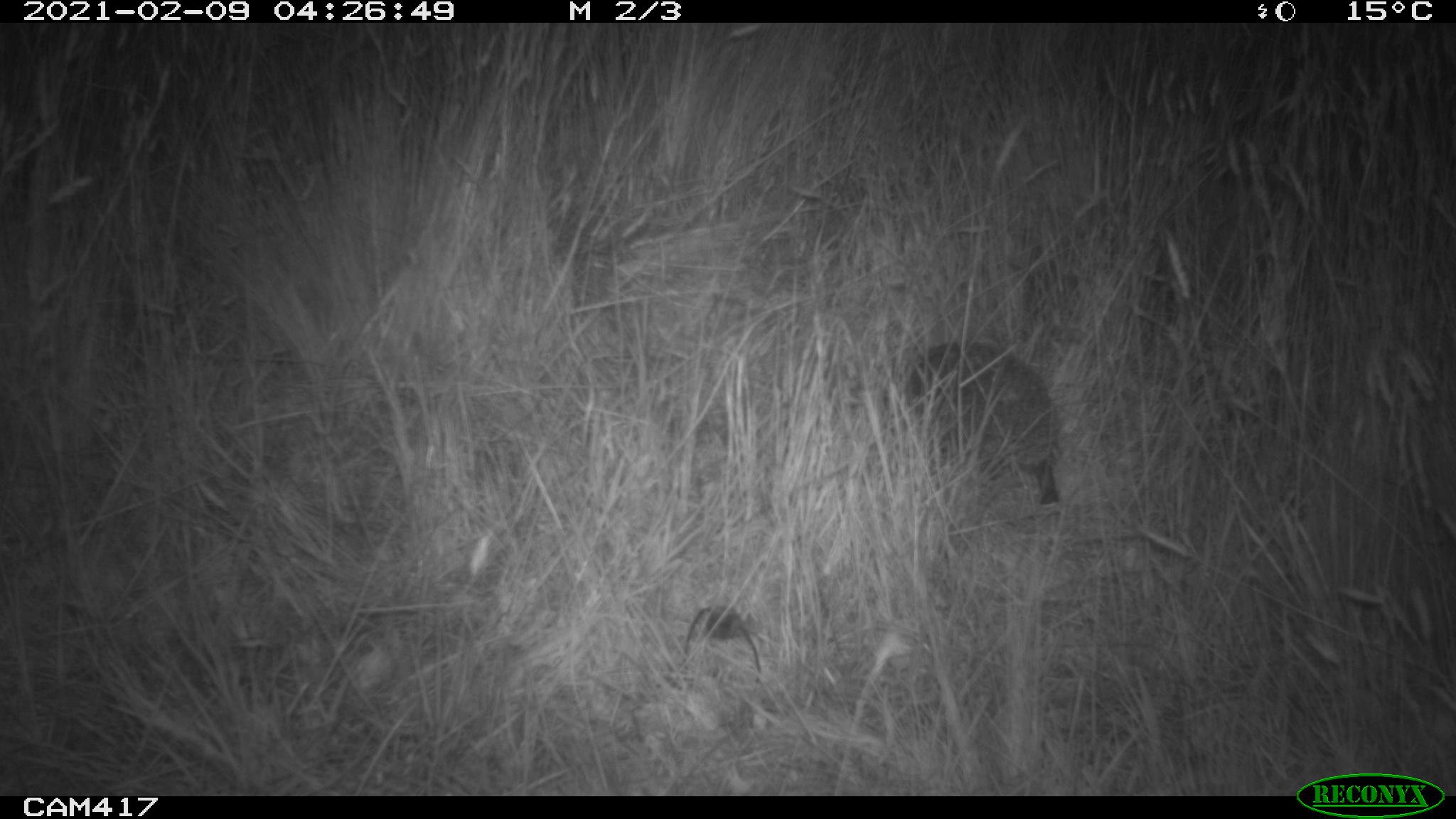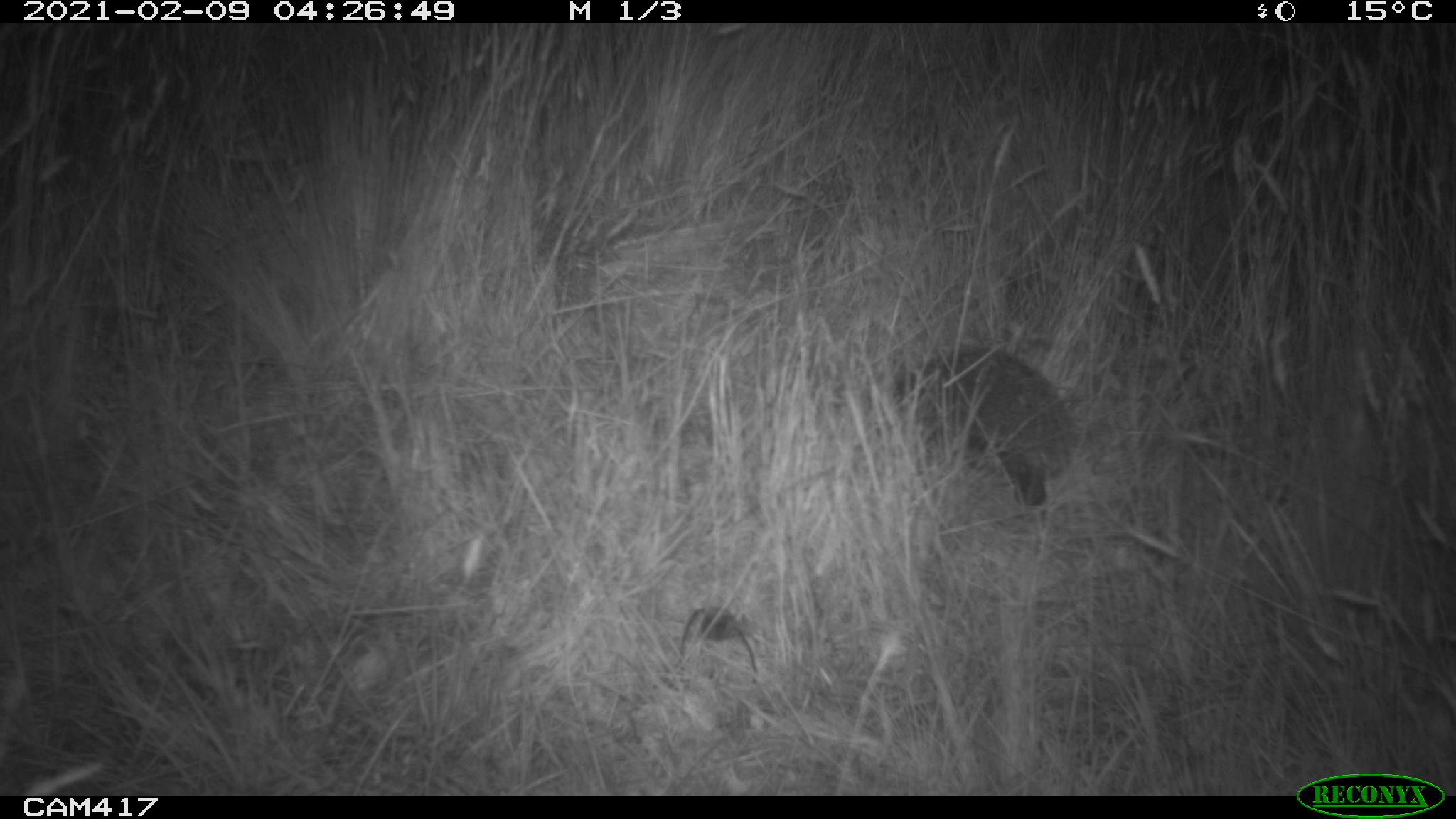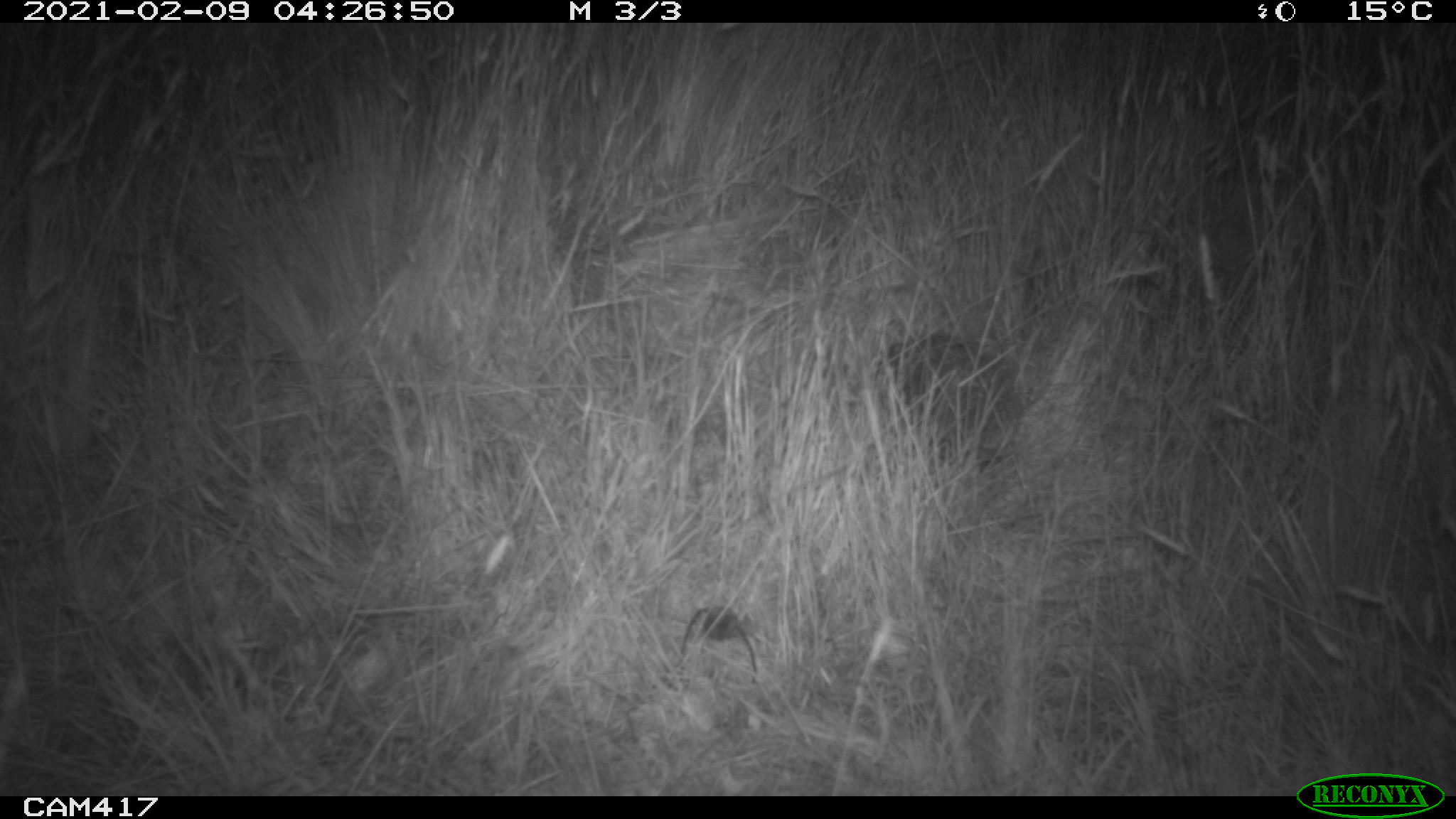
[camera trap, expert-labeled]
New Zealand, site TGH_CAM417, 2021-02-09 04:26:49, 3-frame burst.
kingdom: Animalia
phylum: Chordata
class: Mammalia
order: Eulipotyphla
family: Erinaceidae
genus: Erinaceus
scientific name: Erinaceus europaeus europaeus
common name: european hedgehog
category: hedgehog